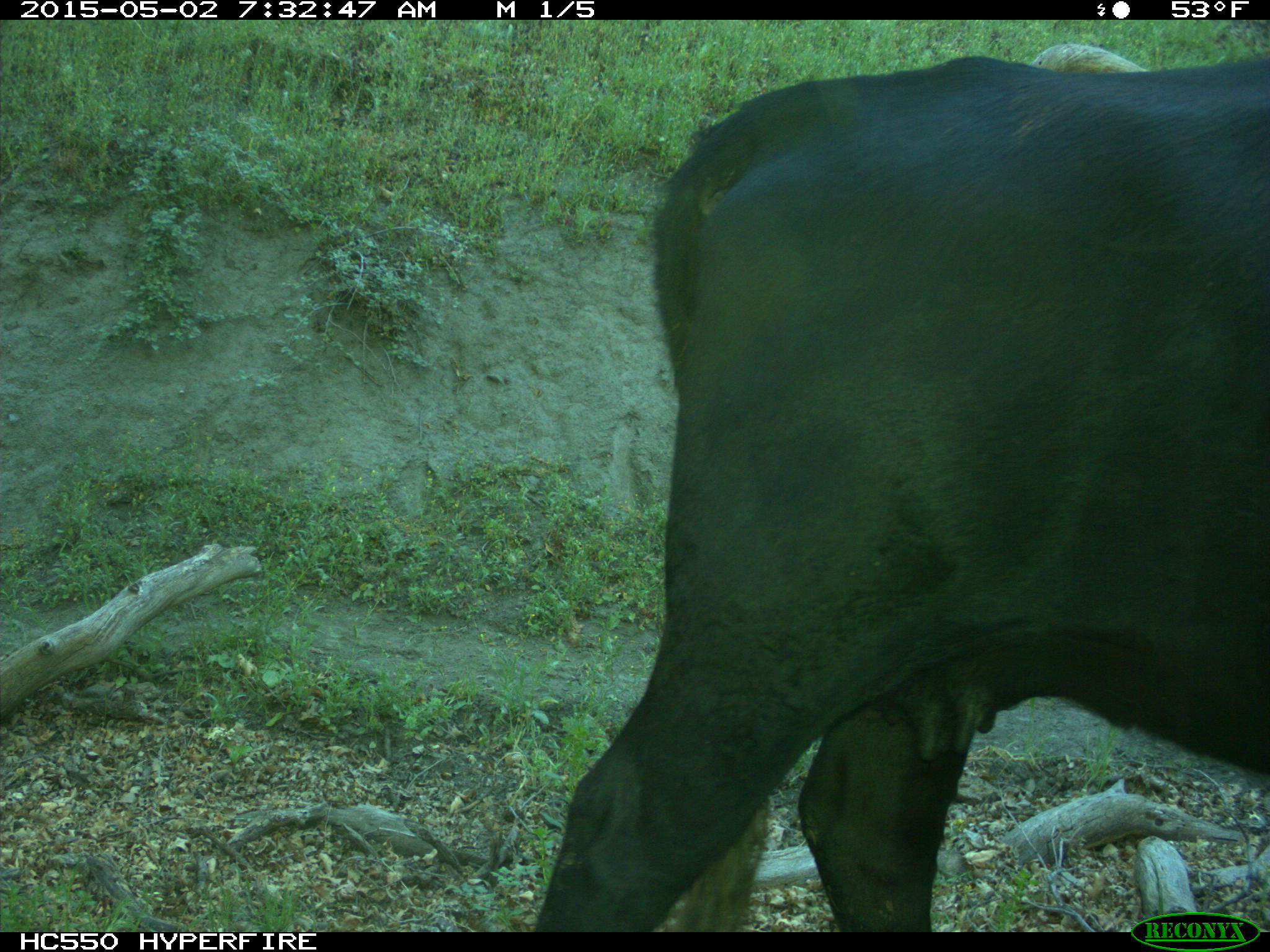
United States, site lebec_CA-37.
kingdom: Animalia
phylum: Chordata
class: Mammalia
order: Artiodactyla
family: Bovidae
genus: Bos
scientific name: Bos taurus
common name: domestic cow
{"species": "Bos taurus (domestic cow)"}